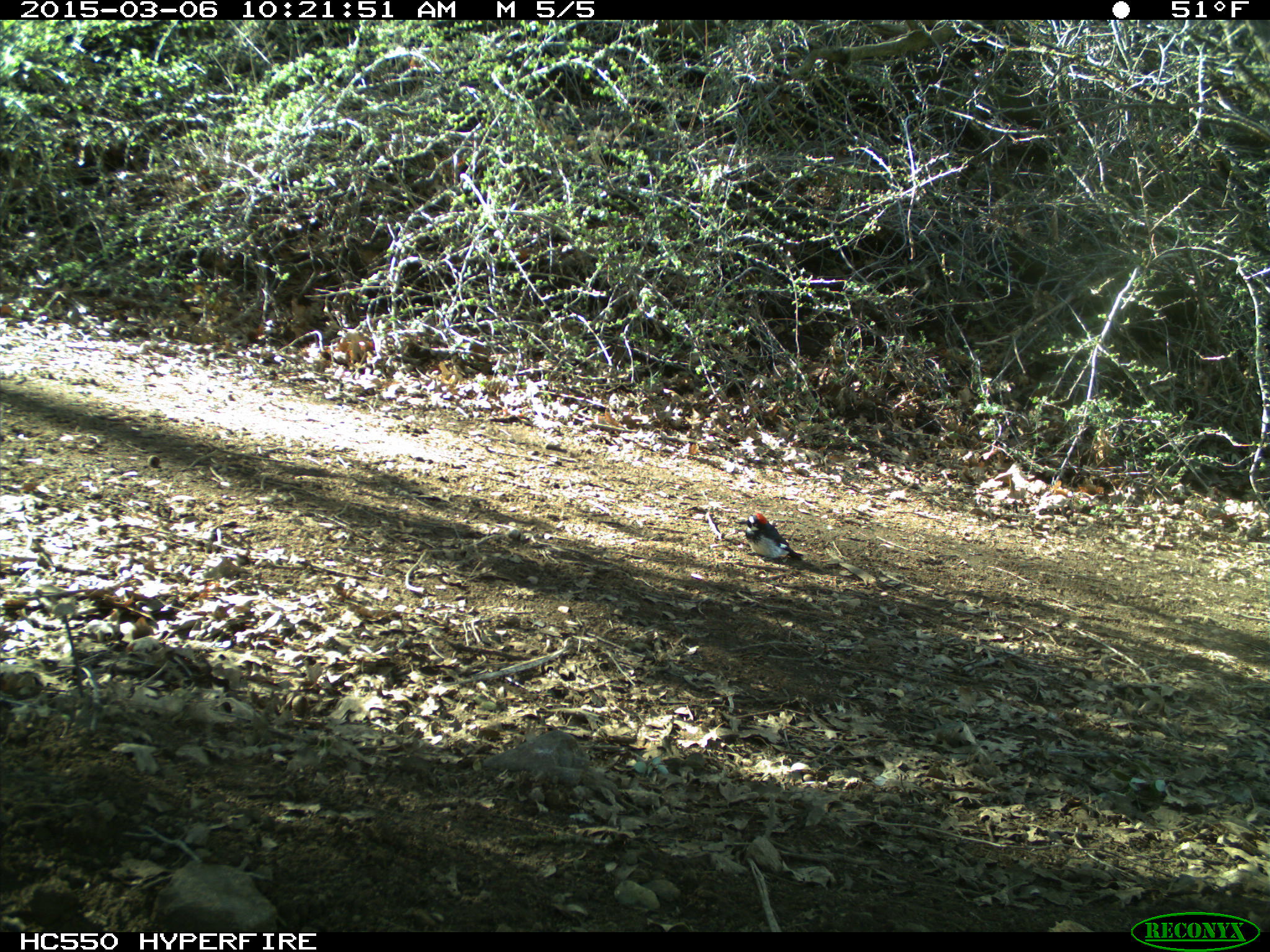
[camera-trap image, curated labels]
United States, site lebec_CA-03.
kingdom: Animalia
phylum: Chordata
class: Aves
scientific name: Aves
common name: birds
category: unidentified bird